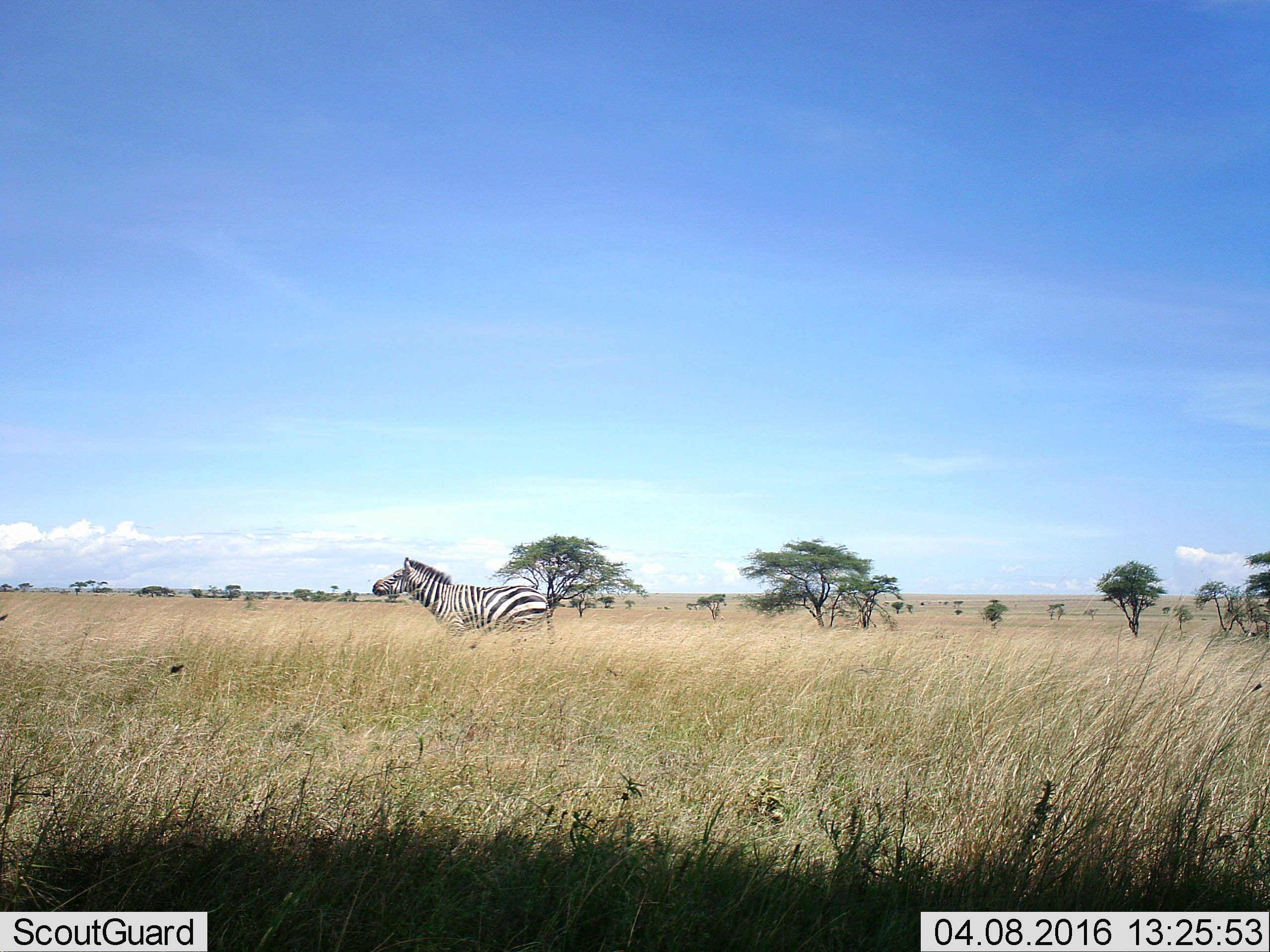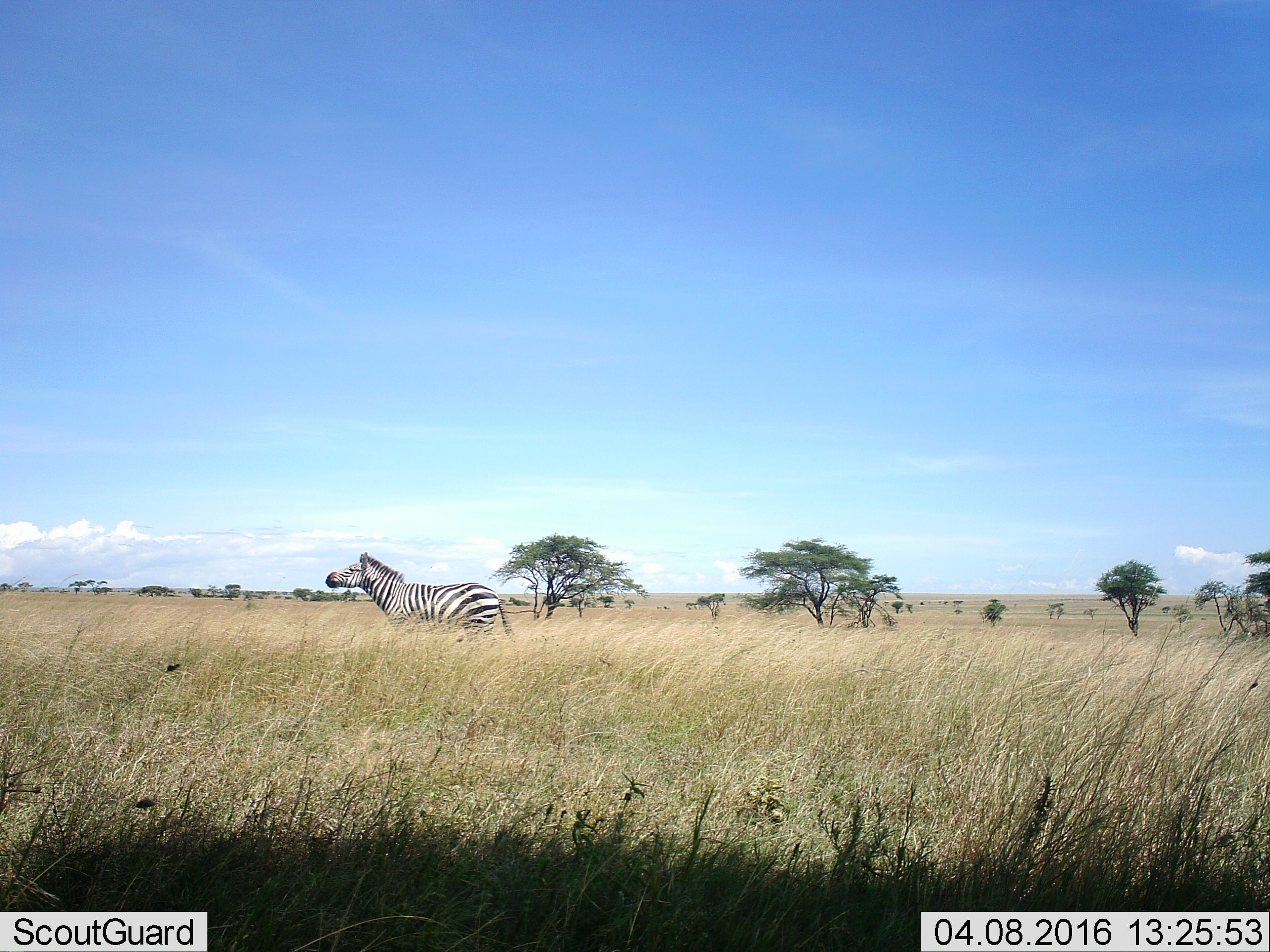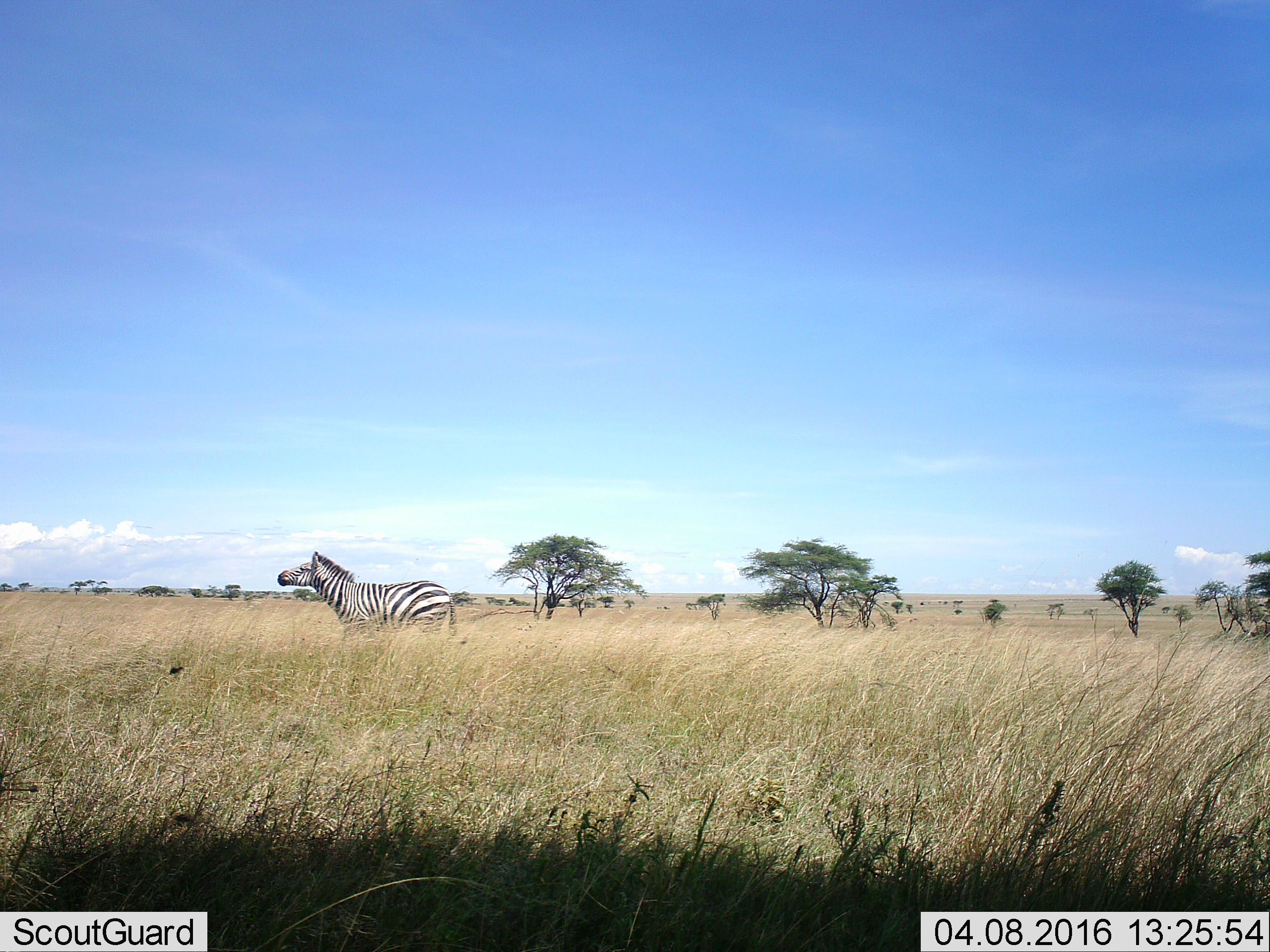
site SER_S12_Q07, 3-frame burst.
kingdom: Animalia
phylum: Chordata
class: Mammalia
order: Perissodactyla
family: Equidae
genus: Equus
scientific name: Equus quagga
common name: plains zebra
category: zebraplains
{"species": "zebraplains (plains zebra) (Equus quagga)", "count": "1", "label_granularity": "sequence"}